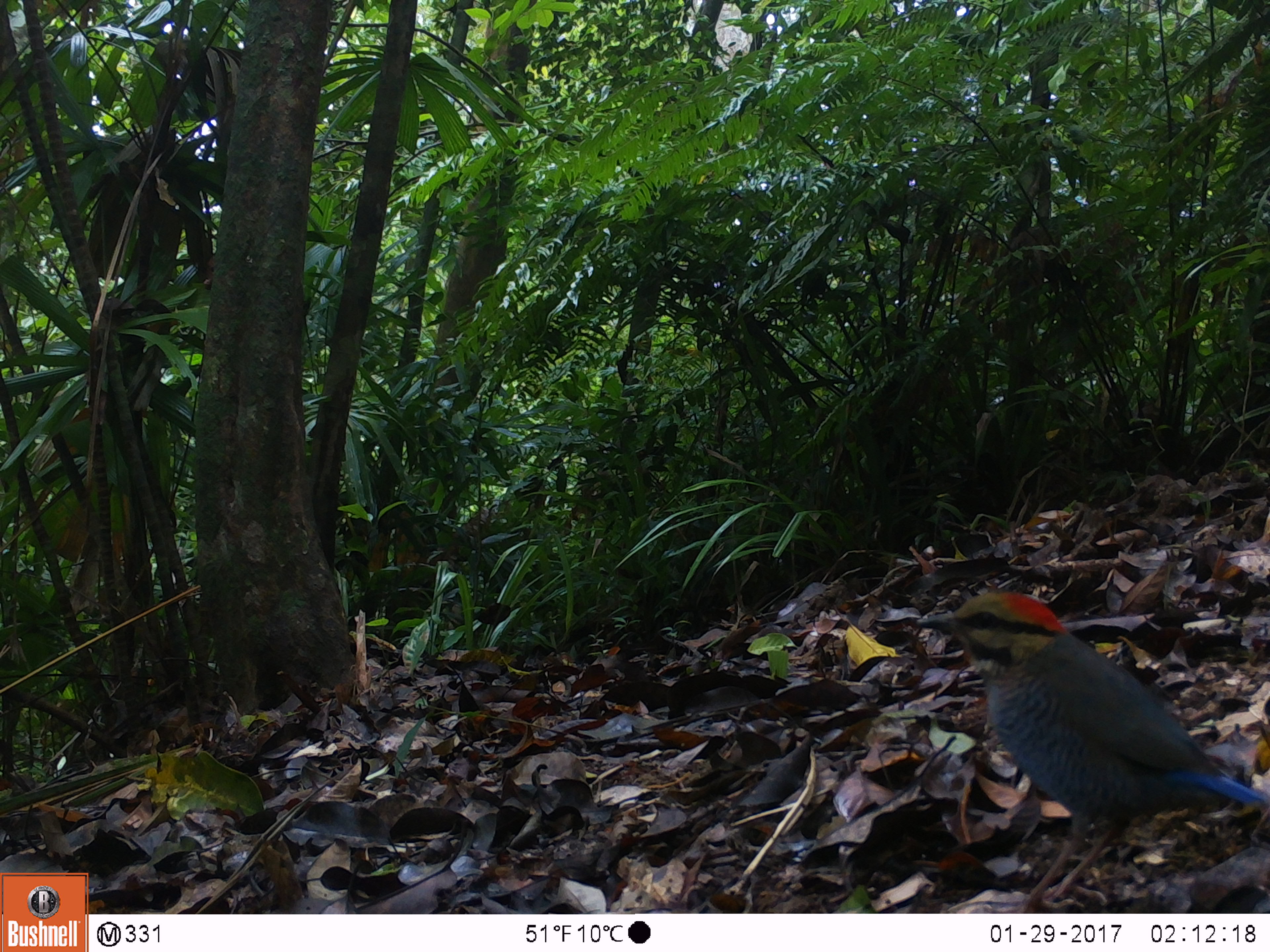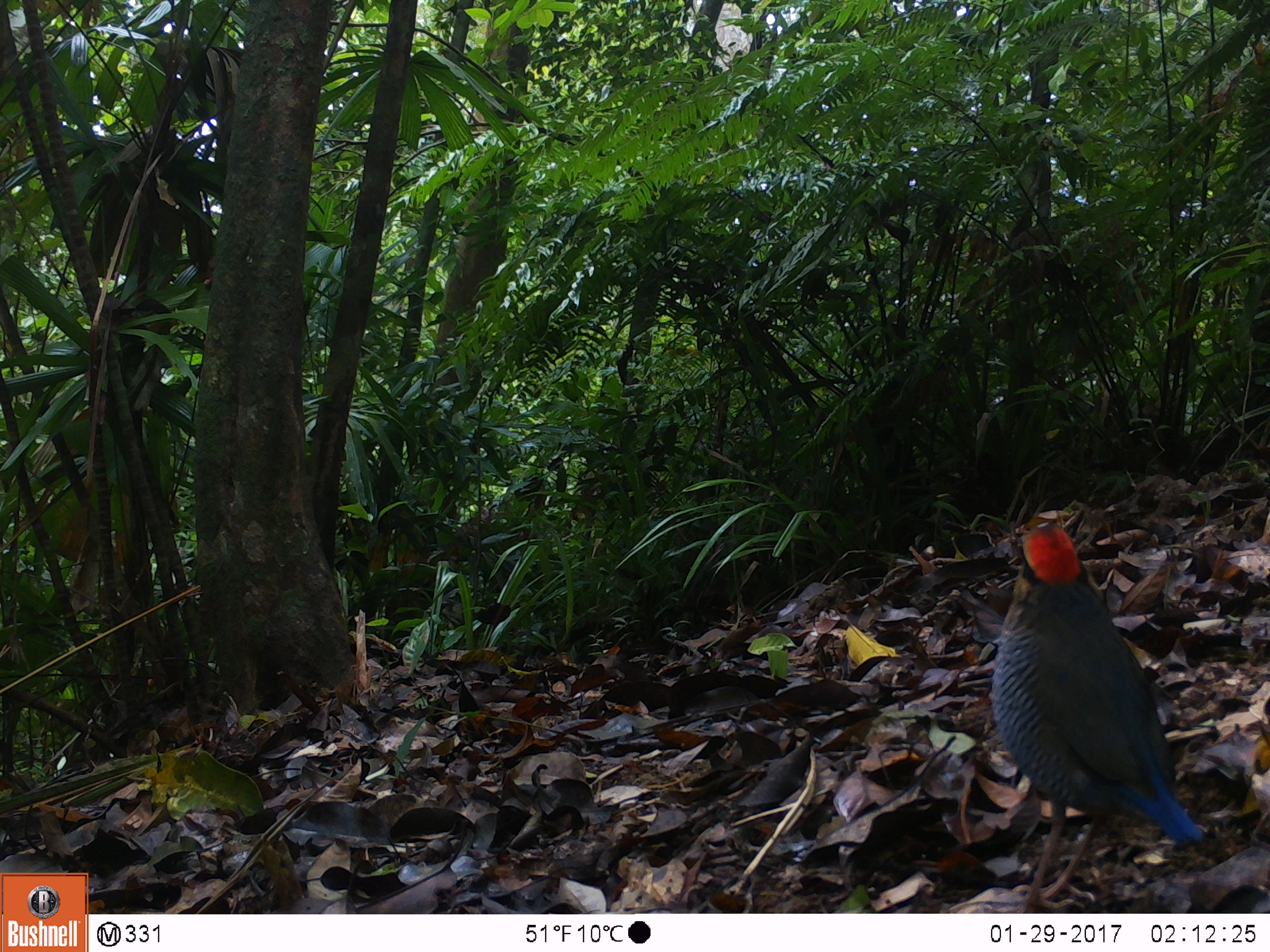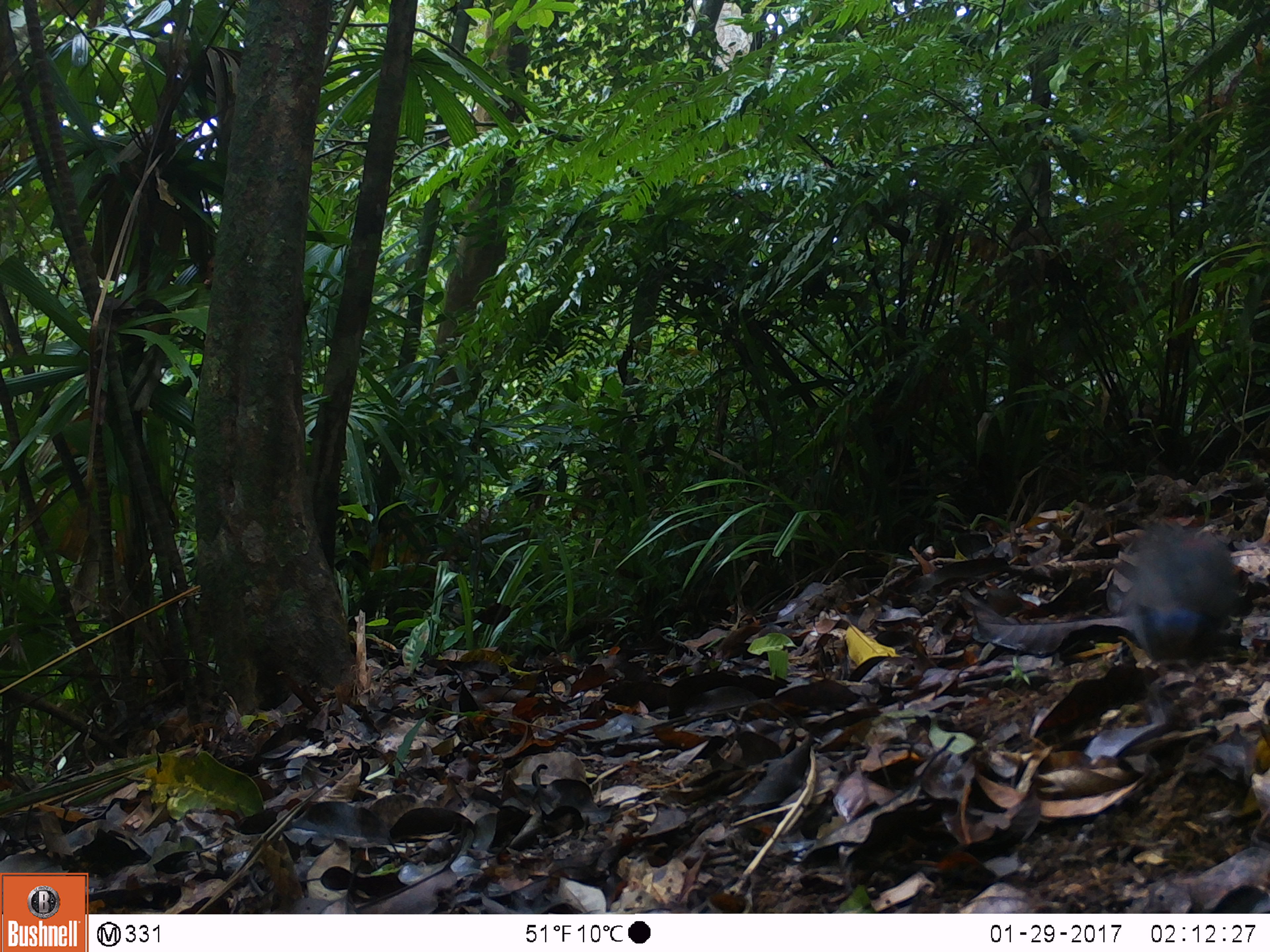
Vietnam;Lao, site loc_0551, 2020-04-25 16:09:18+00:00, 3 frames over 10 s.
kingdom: Animalia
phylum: Chordata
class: Aves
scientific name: Aves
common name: bird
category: unidentified bird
Unidentified bird (bird) (Aves). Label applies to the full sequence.